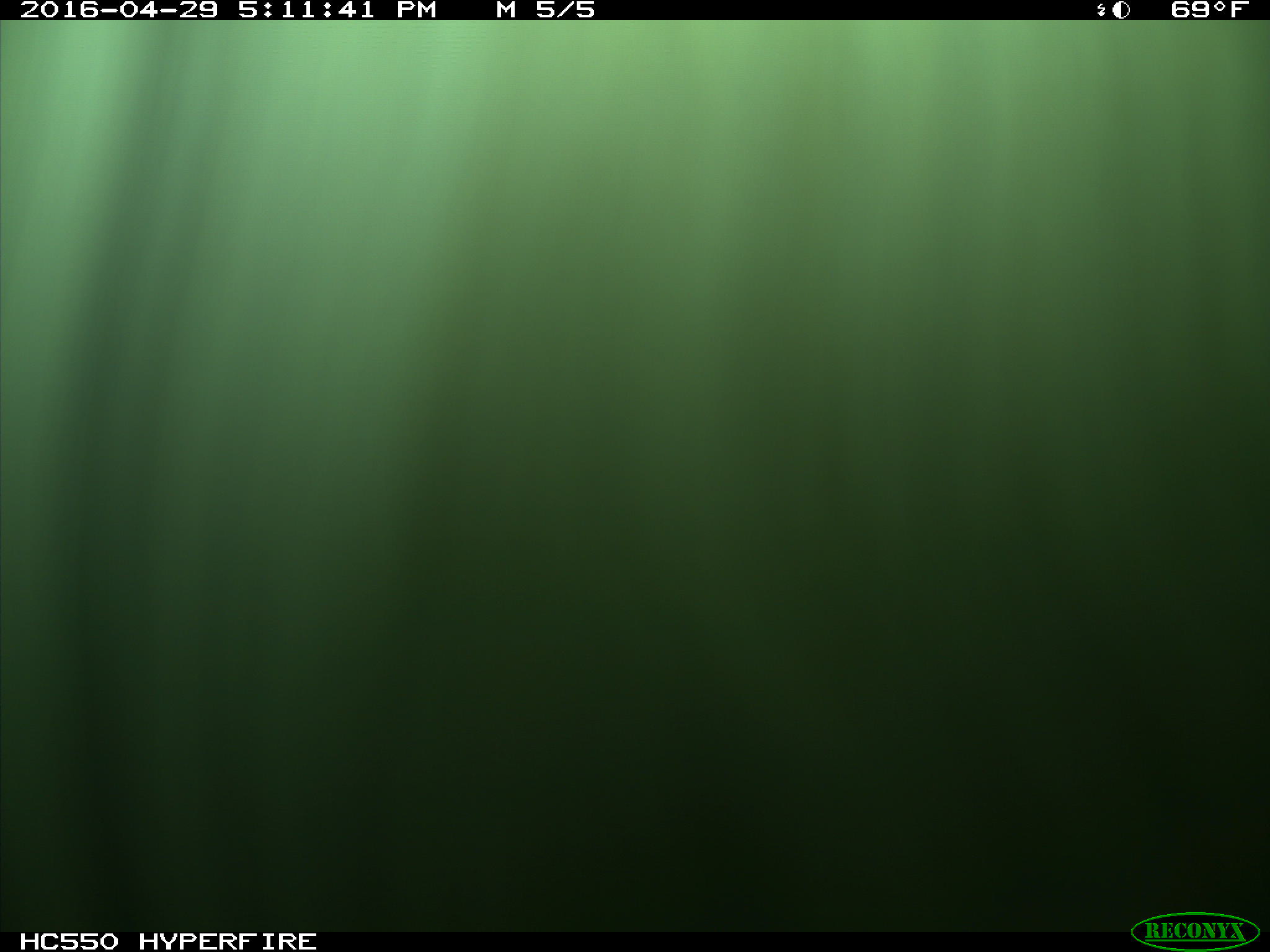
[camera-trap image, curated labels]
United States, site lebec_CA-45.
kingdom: Animalia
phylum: Chordata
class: Mammalia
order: Artiodactyla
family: Bovidae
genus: Bos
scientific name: Bos taurus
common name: domestic cow